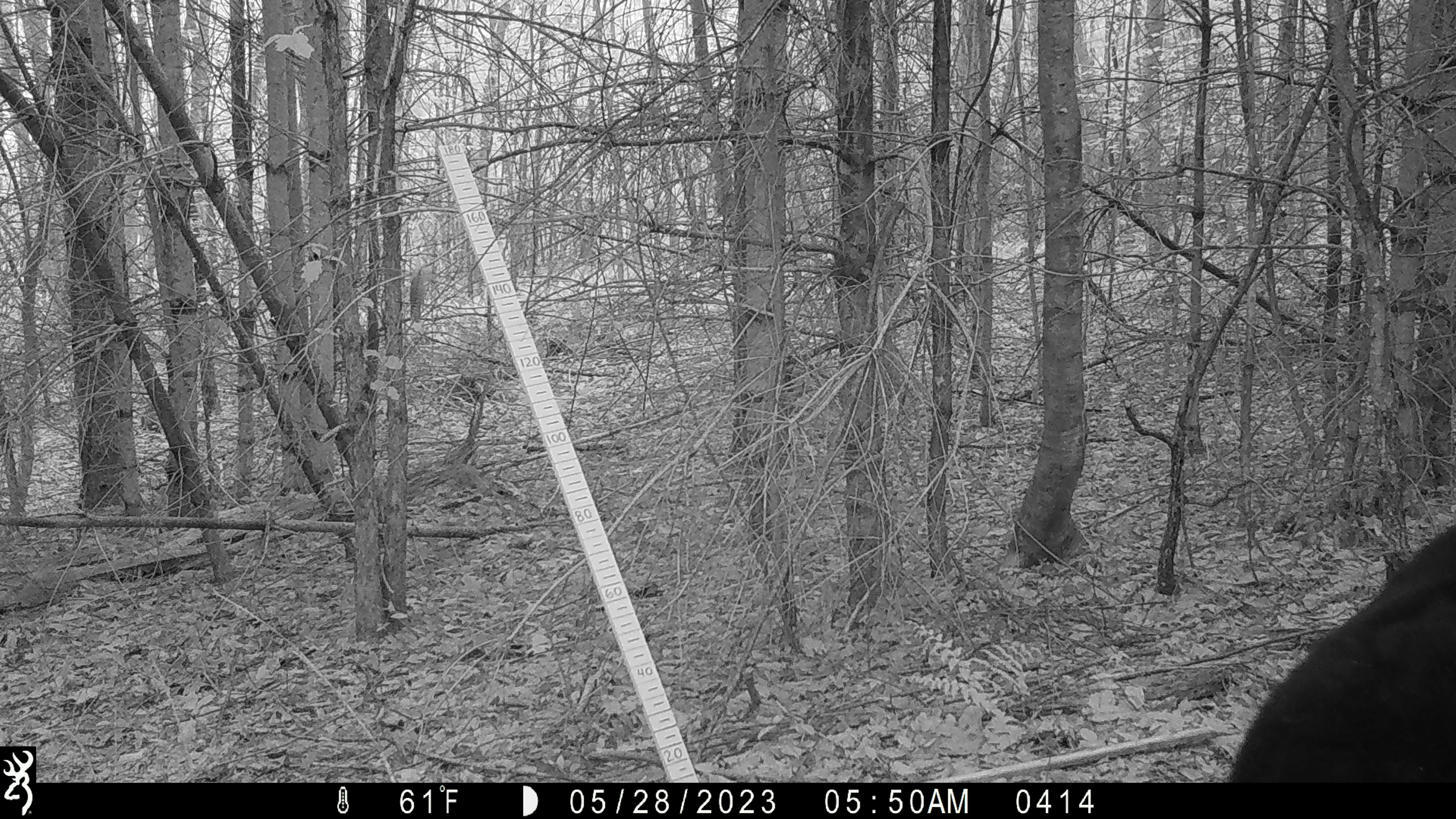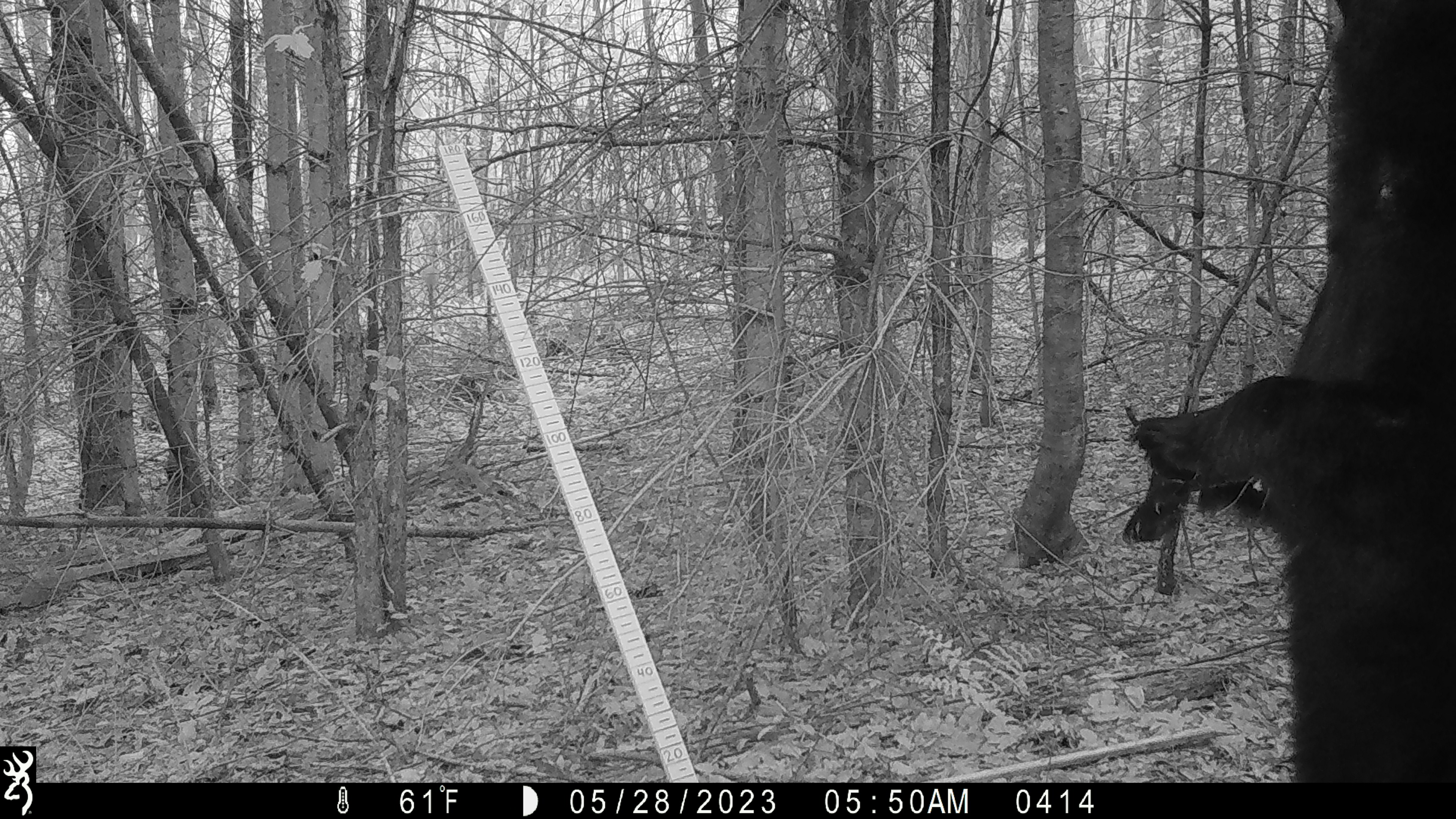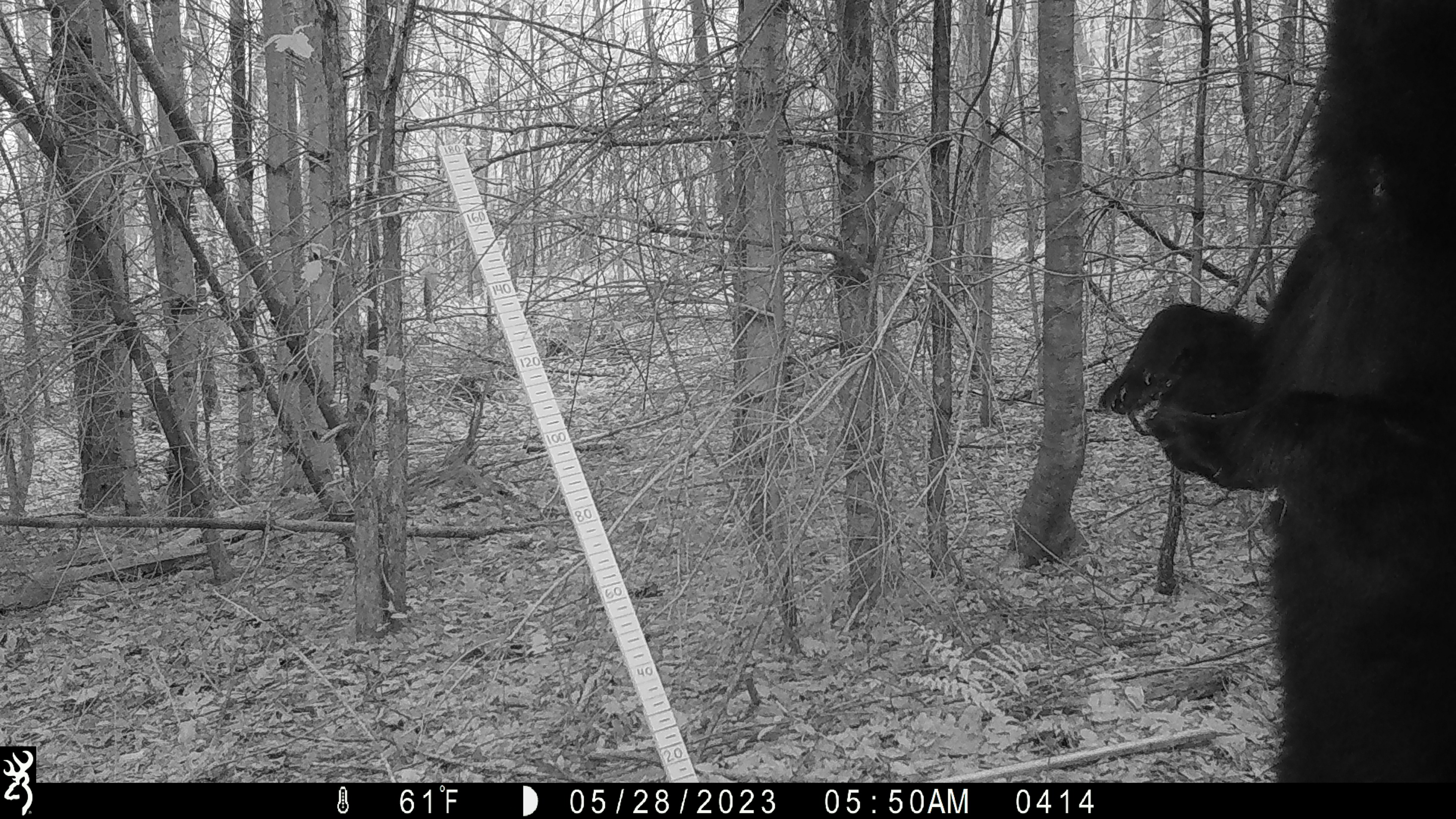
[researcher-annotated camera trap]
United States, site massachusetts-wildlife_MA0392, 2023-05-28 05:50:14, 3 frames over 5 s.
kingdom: Animalia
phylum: Chordata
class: Mammalia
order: Carnivora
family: Ursidae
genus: Ursus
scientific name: Ursus americanus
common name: black bear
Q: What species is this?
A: Black bear (Ursus americanus).